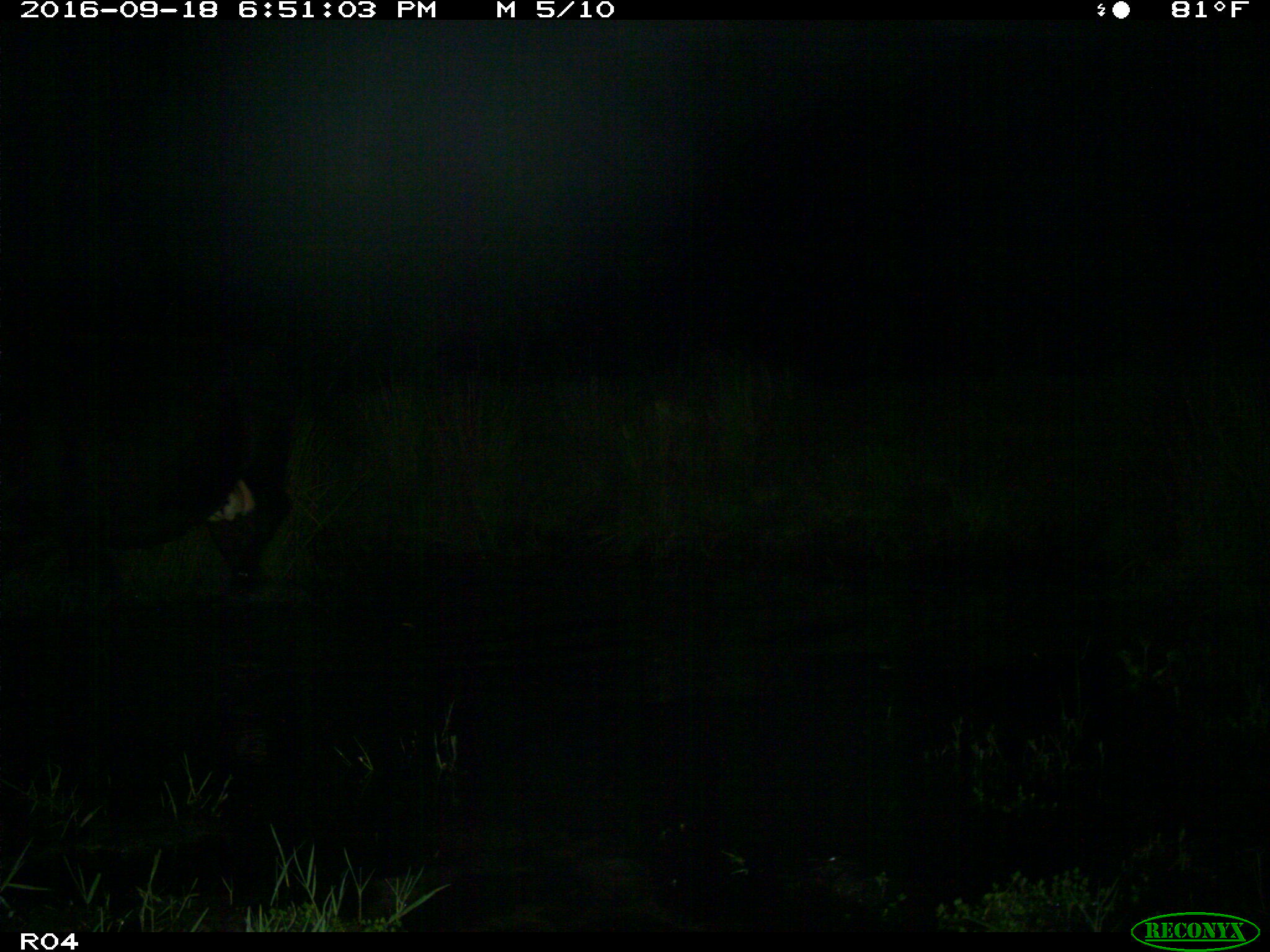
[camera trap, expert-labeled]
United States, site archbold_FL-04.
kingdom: Animalia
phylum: Chordata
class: Mammalia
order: Artiodactyla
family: Bovidae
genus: Bos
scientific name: Bos taurus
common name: domestic cow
Bos taurus (domestic cow).